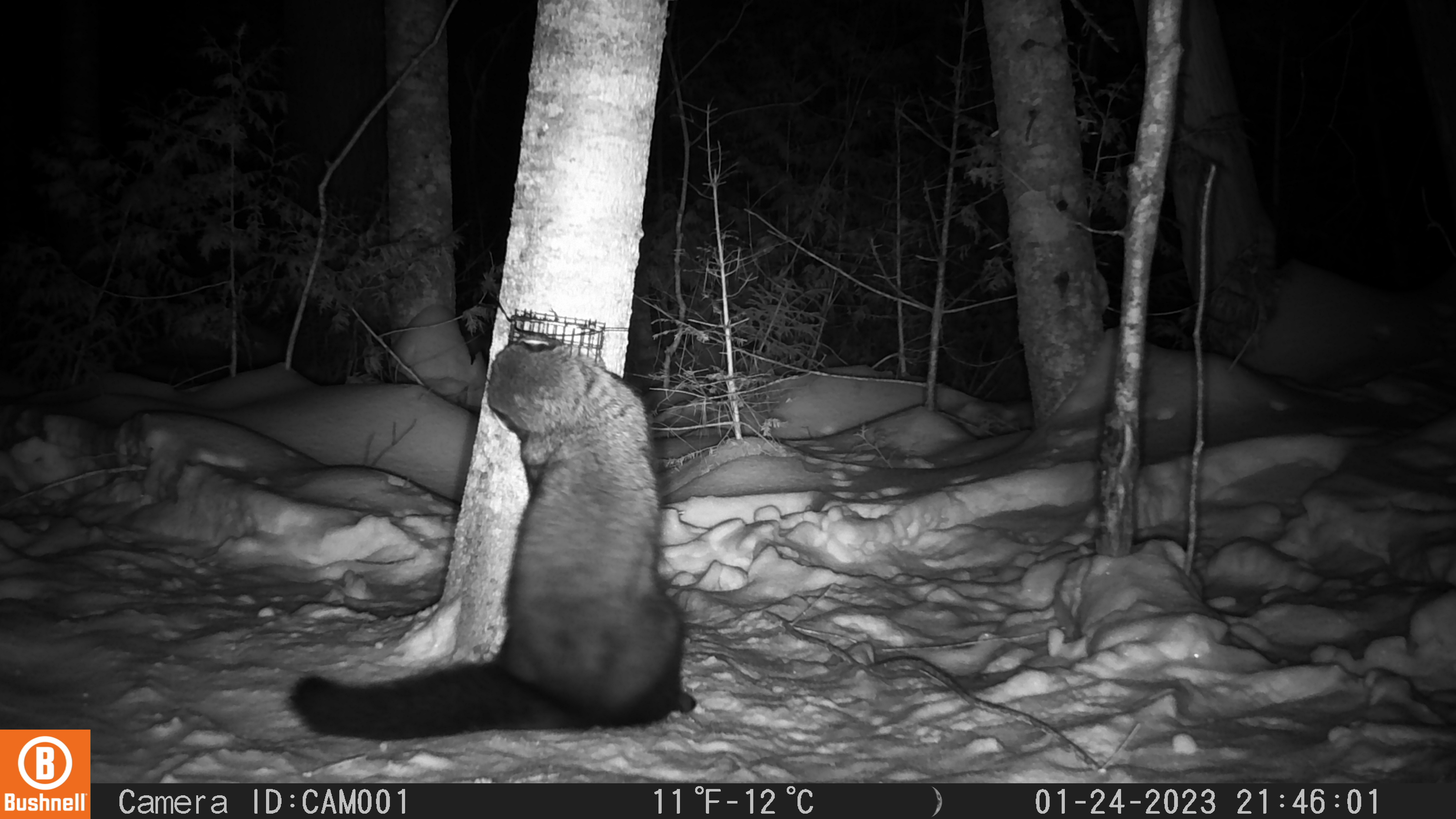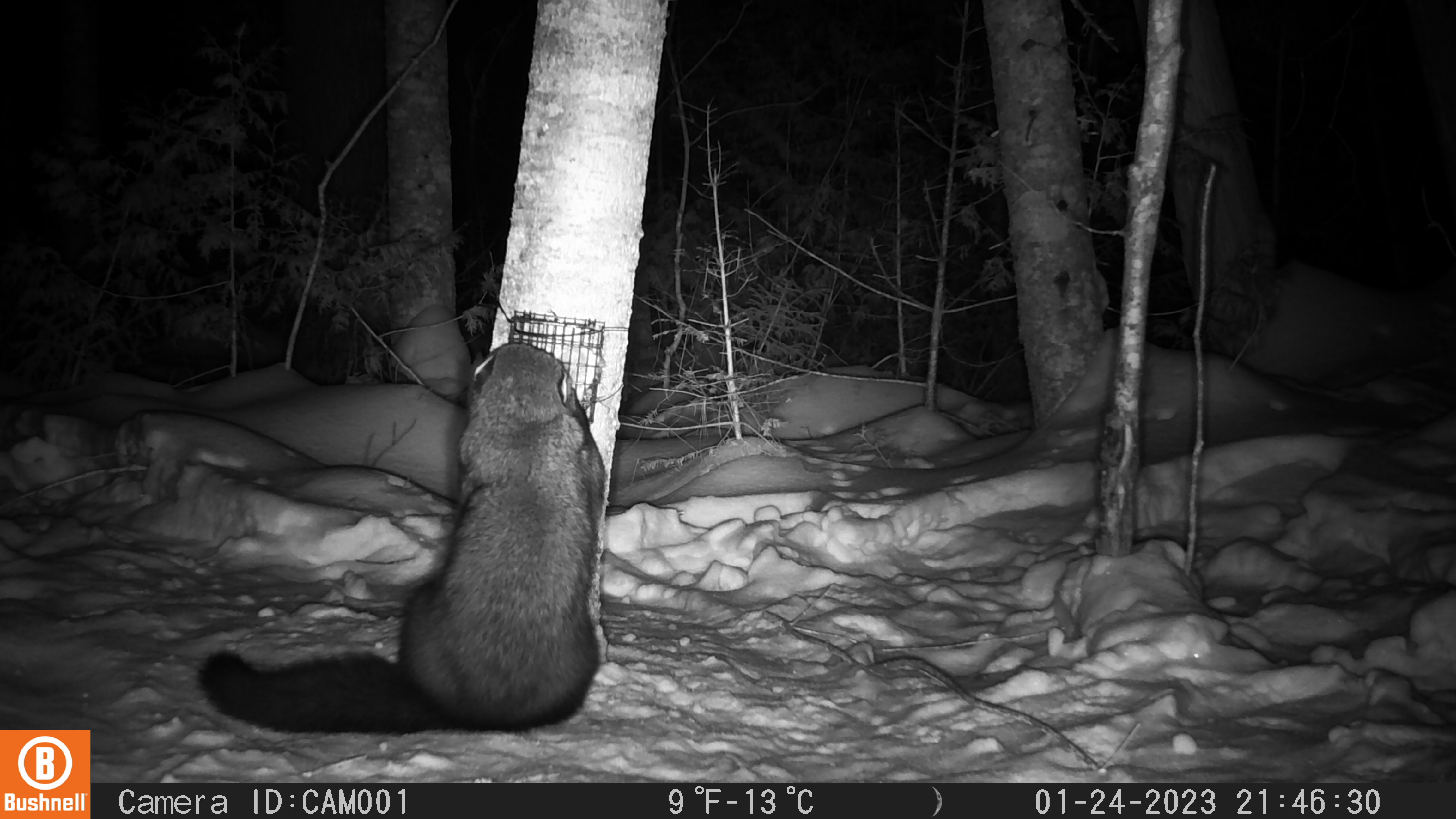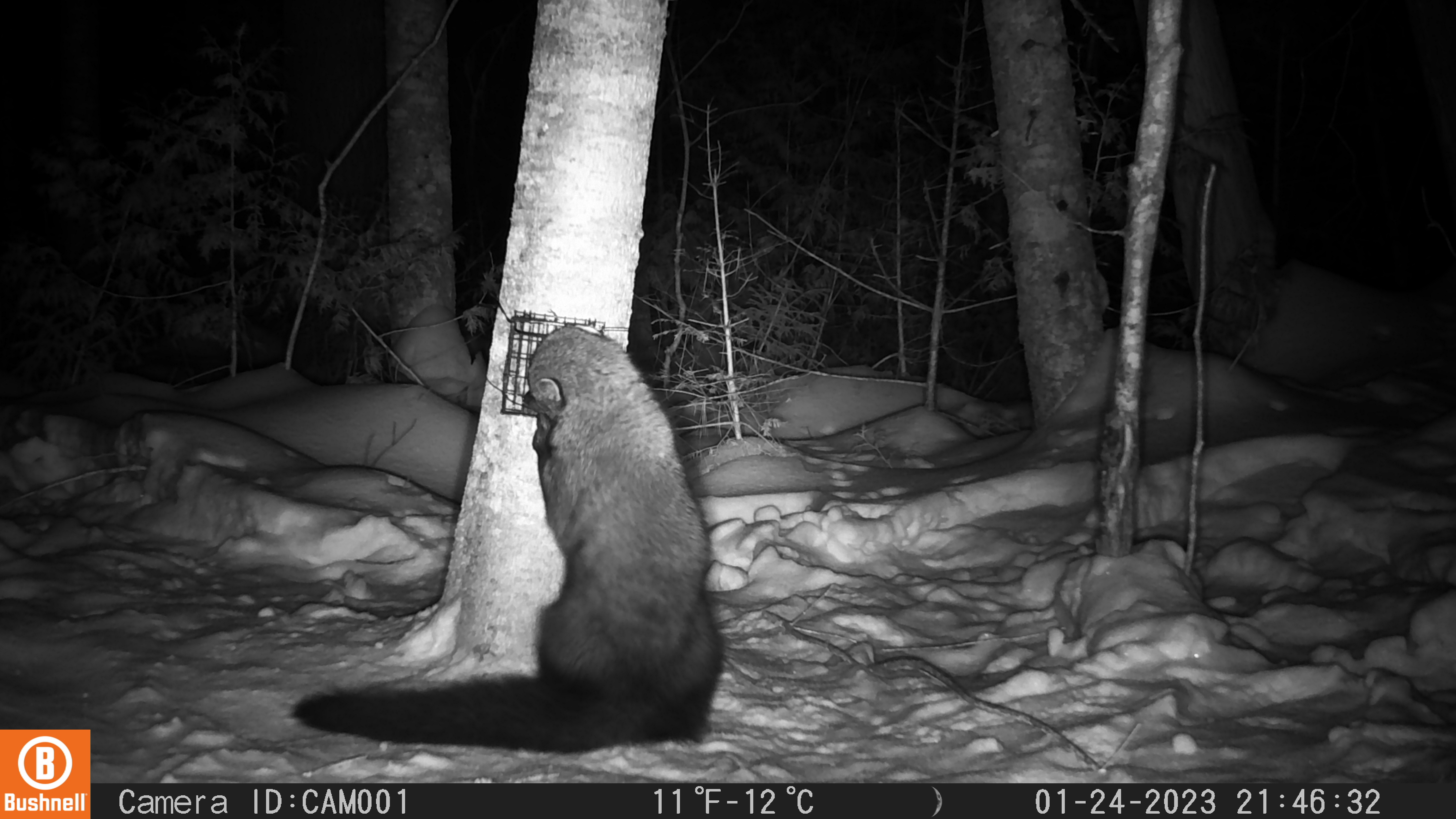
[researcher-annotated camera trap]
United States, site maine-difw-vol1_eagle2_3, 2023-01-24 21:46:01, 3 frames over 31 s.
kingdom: Animalia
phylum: Chordata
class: Mammalia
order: Carnivora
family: Mustelidae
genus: Pekania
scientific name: Pekania pennanti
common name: fisher